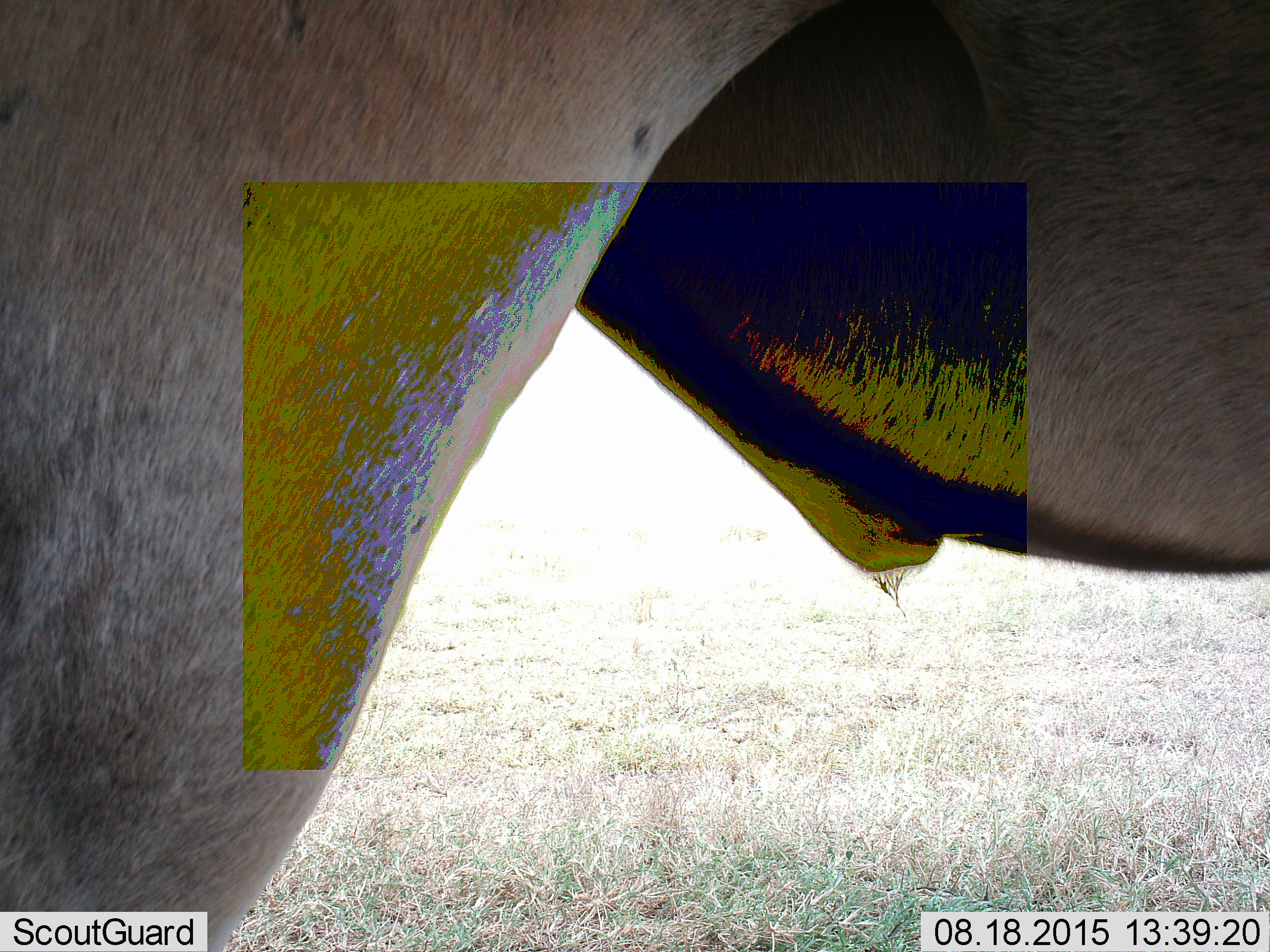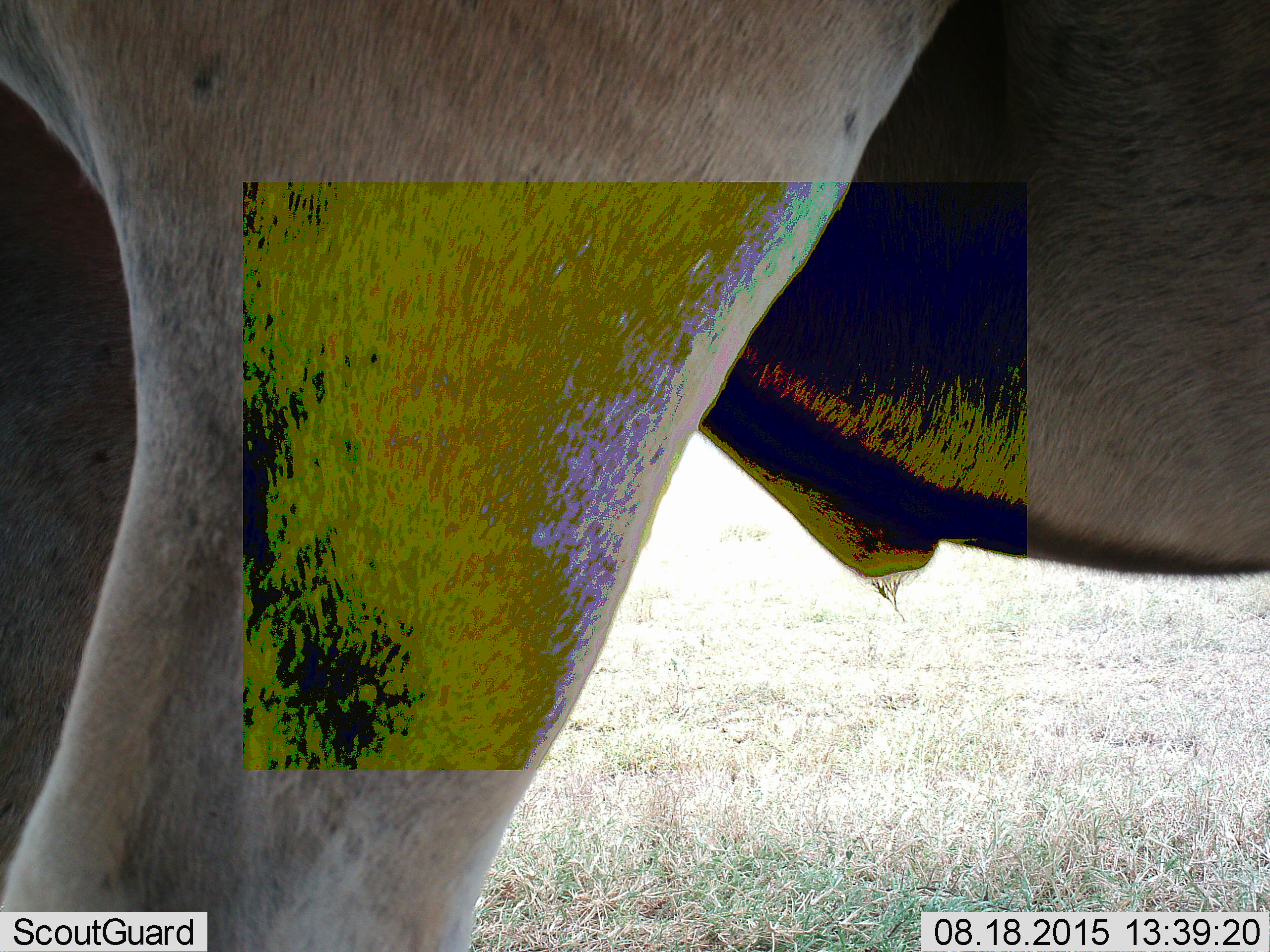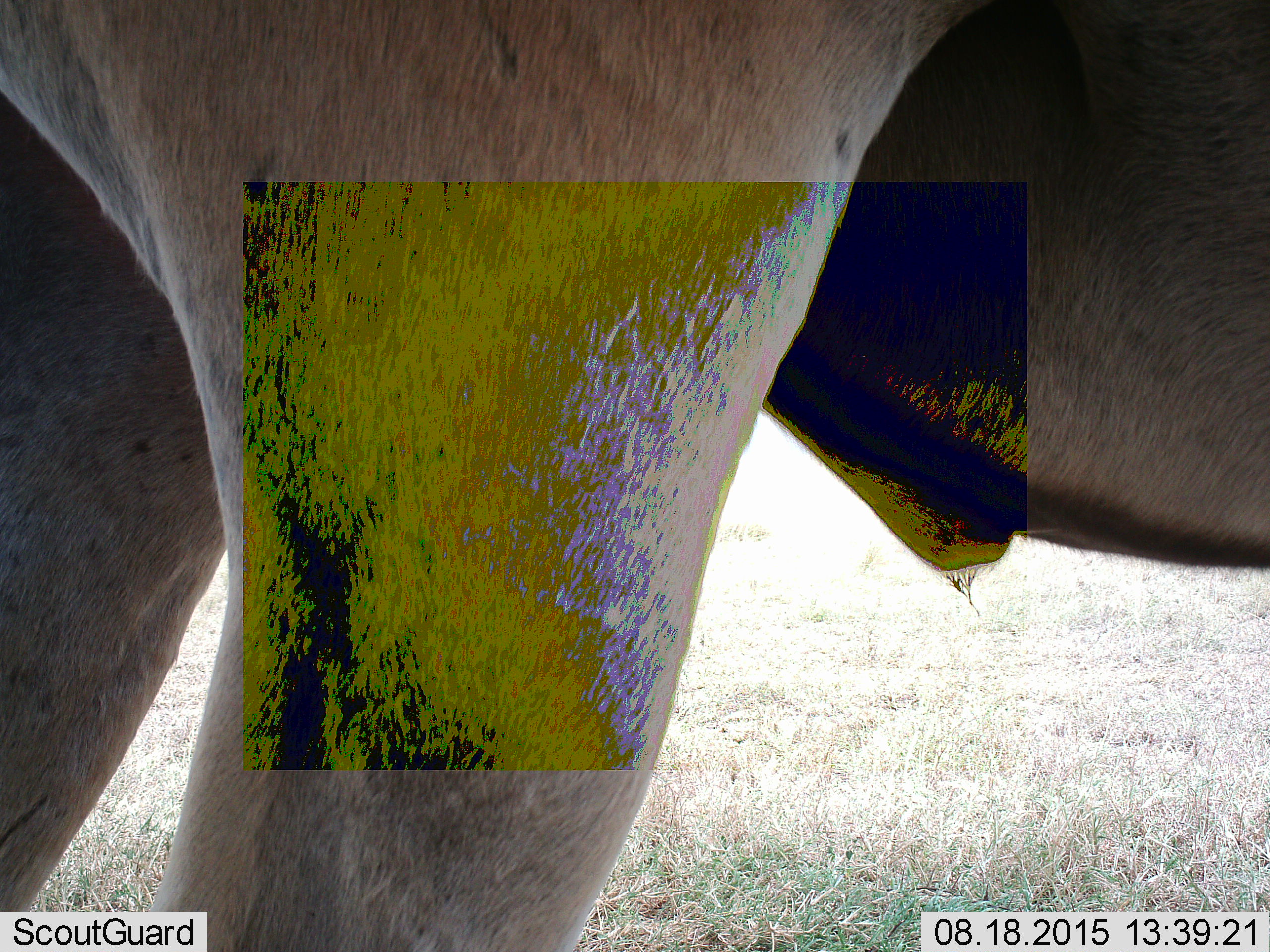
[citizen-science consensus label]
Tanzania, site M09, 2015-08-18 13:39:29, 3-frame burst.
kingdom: Animalia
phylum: Chordata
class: Mammalia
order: Artiodactyla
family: Bovidae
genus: Connochaetes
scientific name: Connochaetes taurinus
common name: blue wildebeest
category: wildebeest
Wildebeest (blue wildebeest) (Connochaetes taurinus), count 1. Behavior (volunteer vote fractions): standing 50%, resting 0%, moving 50%, interacting 0%. Young present (vote fraction): 0%. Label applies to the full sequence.